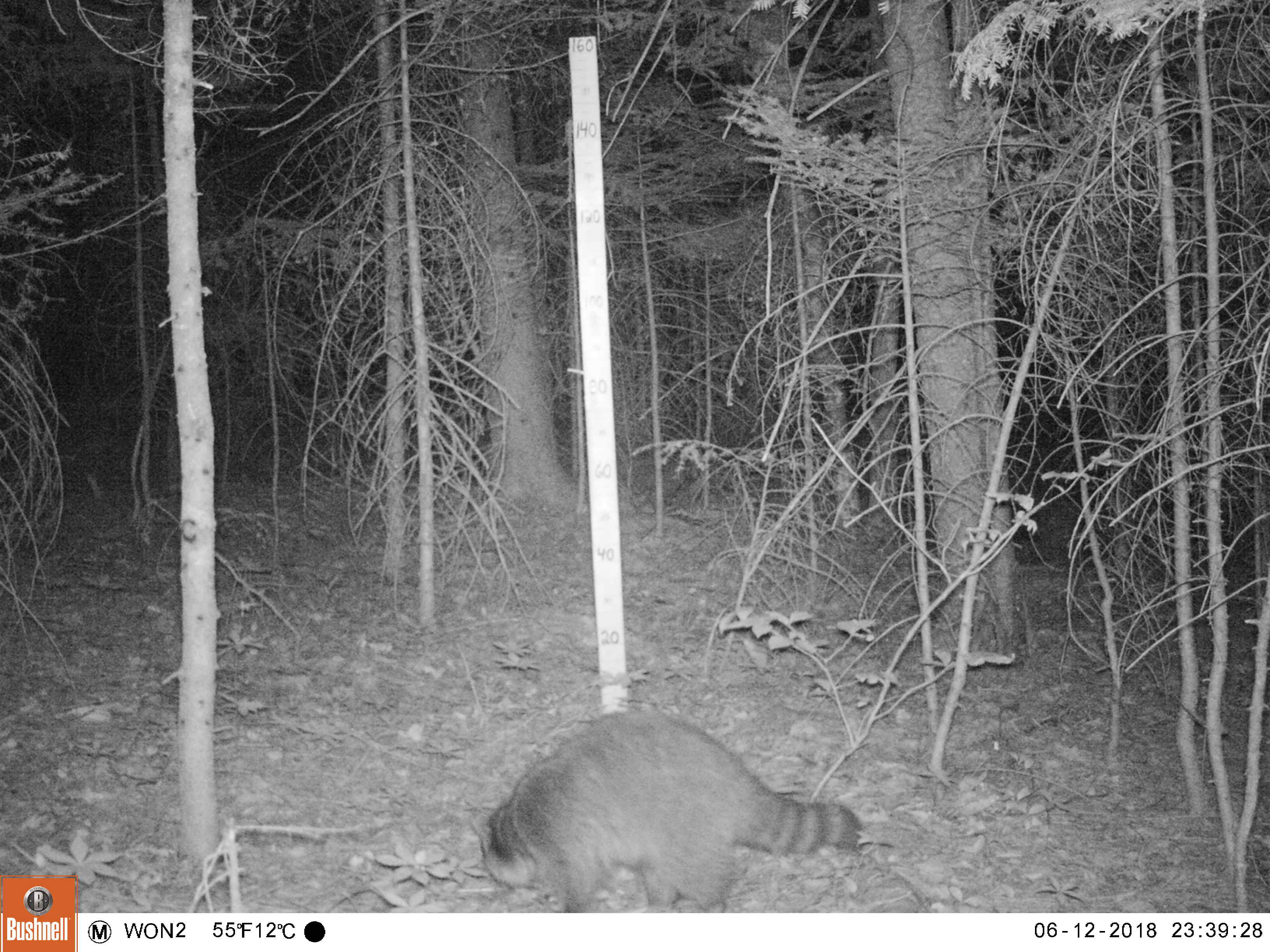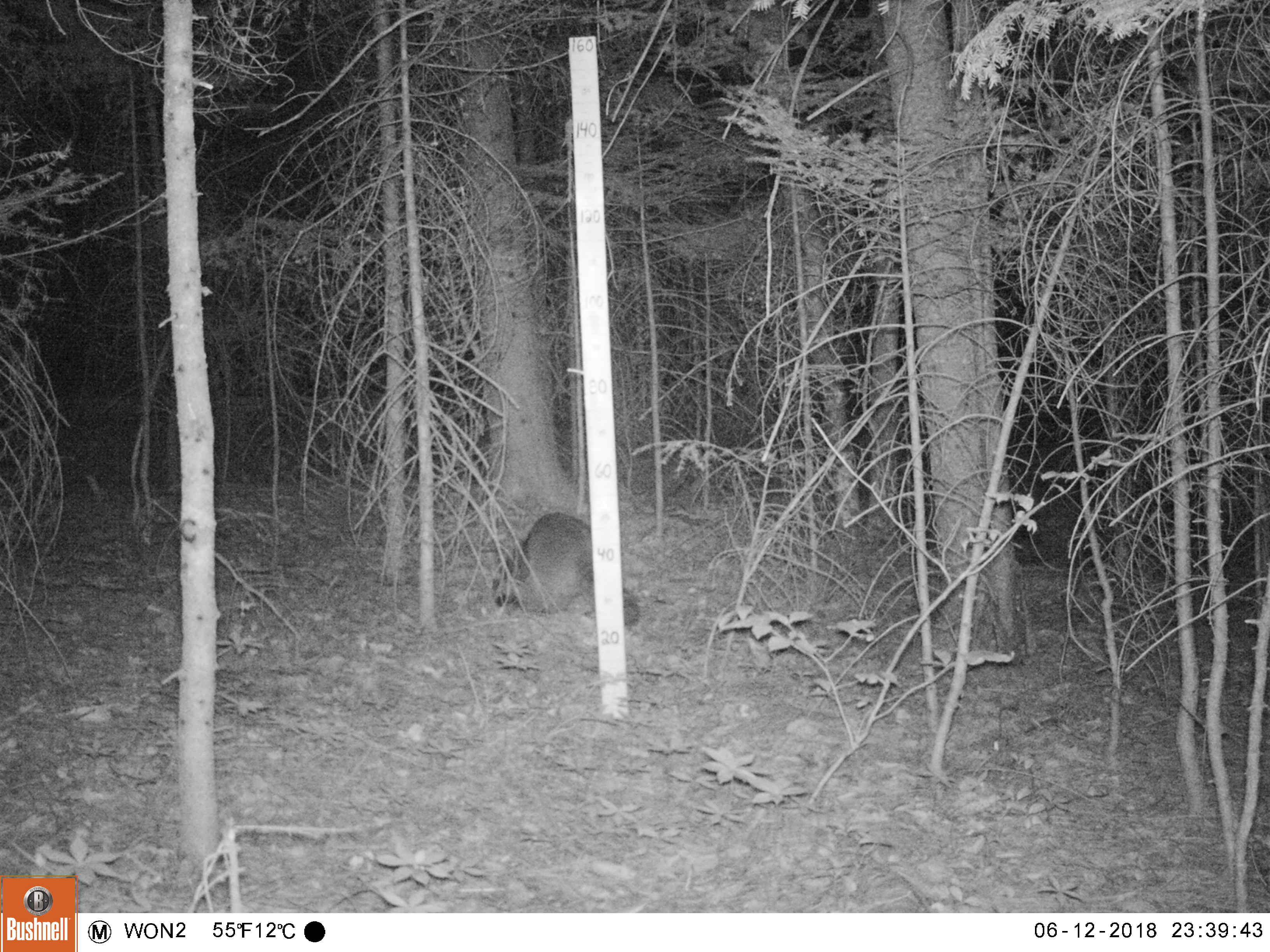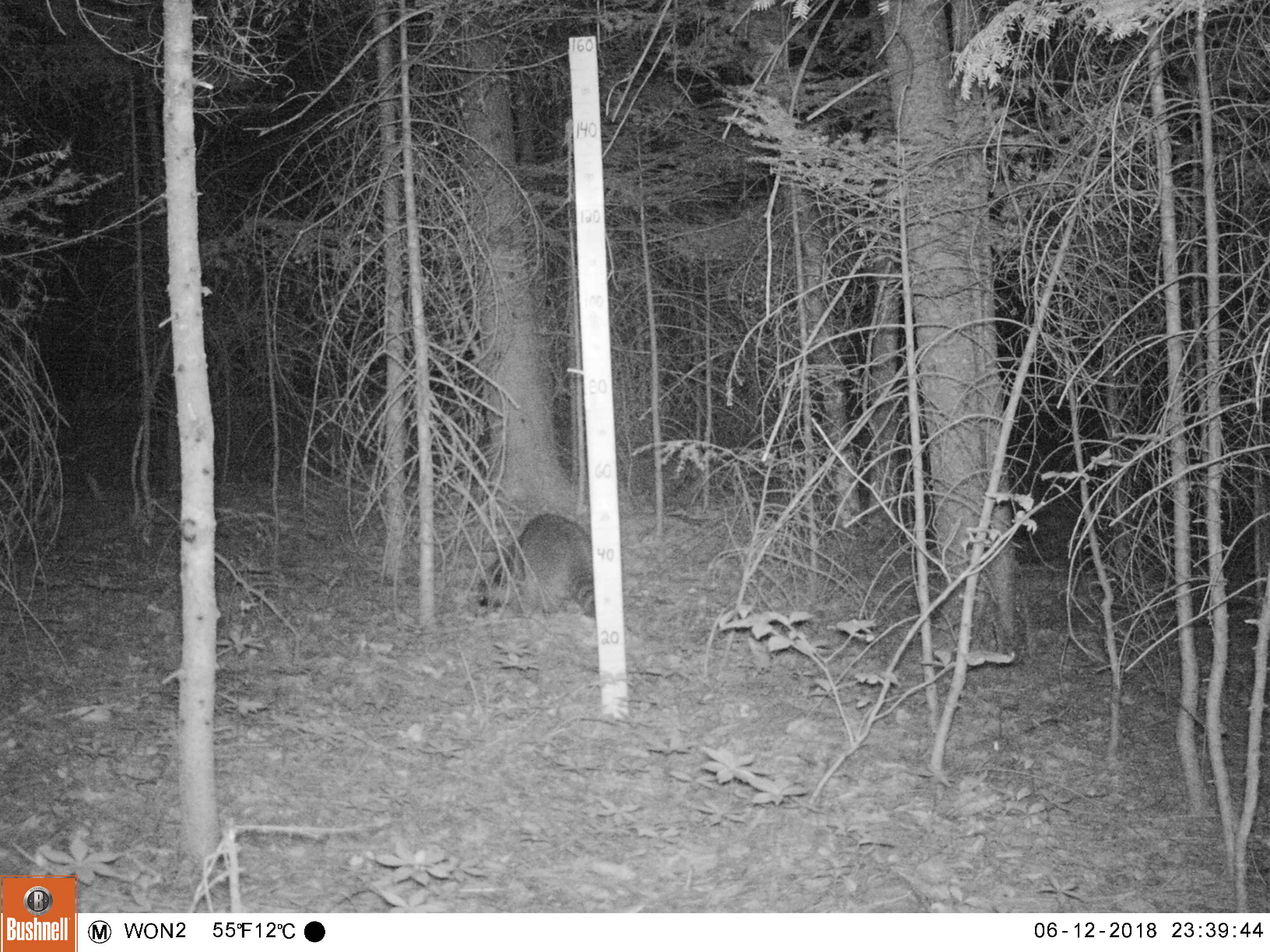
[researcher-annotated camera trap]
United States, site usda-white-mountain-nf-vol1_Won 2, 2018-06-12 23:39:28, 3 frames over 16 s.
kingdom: Animalia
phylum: Chordata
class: Mammalia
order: Carnivora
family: Procyonidae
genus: Procyon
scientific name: Procyon lotor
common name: raccoon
Raccoon (Procyon lotor).